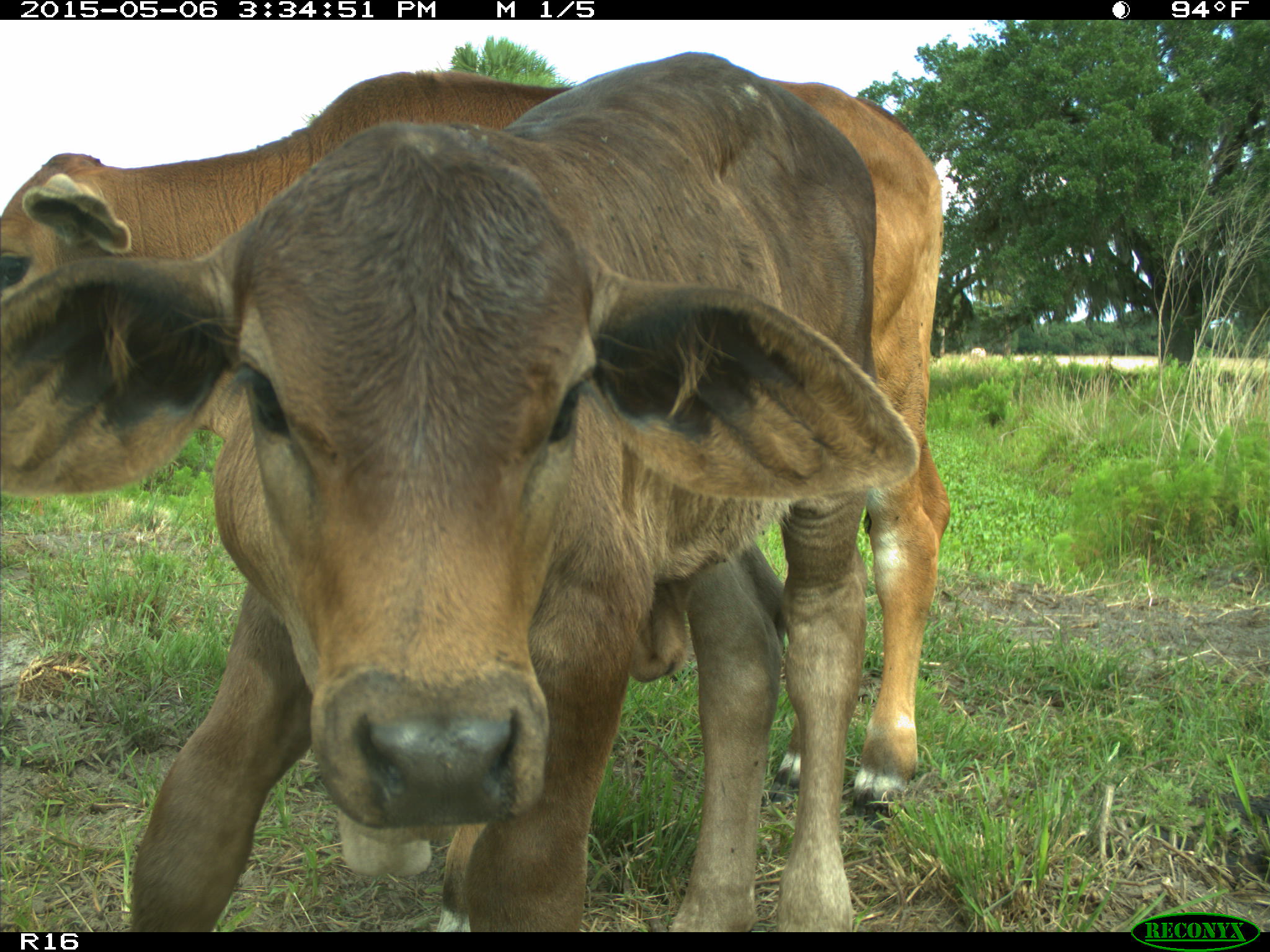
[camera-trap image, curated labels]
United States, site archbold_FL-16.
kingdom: Animalia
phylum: Chordata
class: Mammalia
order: Artiodactyla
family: Bovidae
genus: Bos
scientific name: Bos taurus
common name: domestic cow